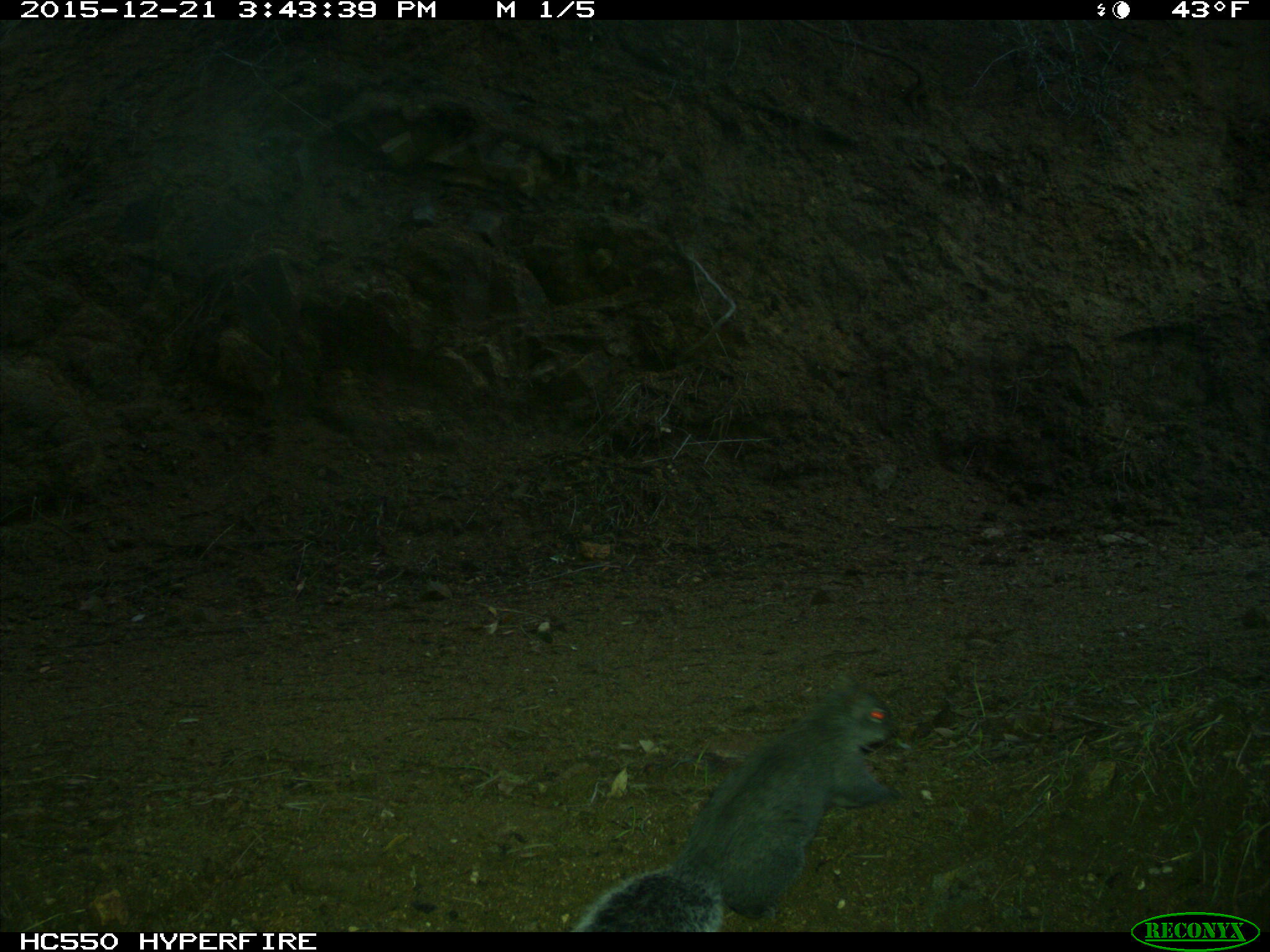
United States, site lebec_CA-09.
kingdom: Animalia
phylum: Chordata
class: Mammalia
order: Rodentia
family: Sciuridae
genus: Sciurus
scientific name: Sciurus carolinensis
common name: eastern gray squirrel